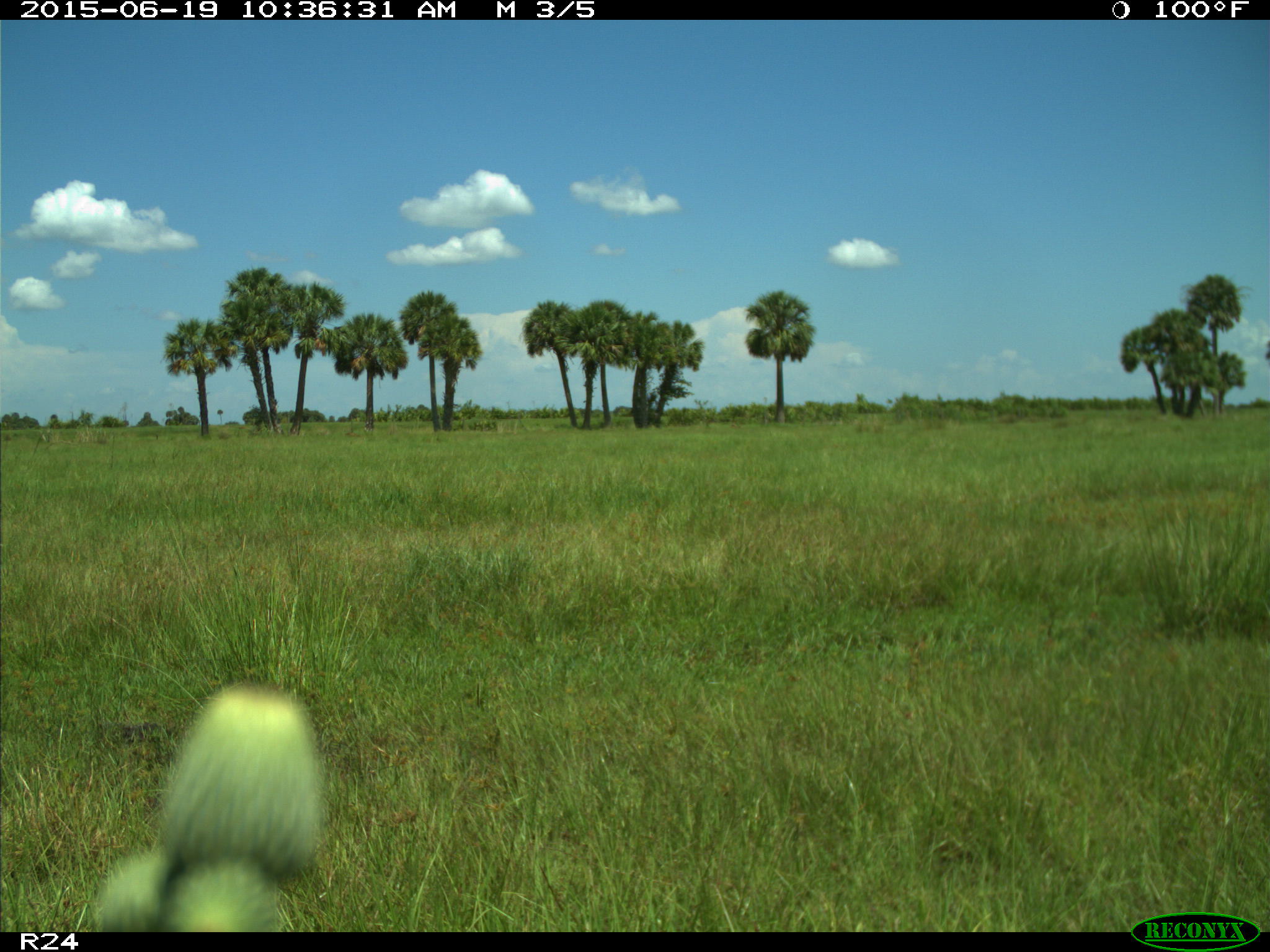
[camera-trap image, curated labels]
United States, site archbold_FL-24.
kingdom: Animalia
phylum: Chordata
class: Mammalia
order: Artiodactyla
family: Bovidae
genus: Bos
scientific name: Bos taurus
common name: domestic cow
Bos taurus (domestic cow).